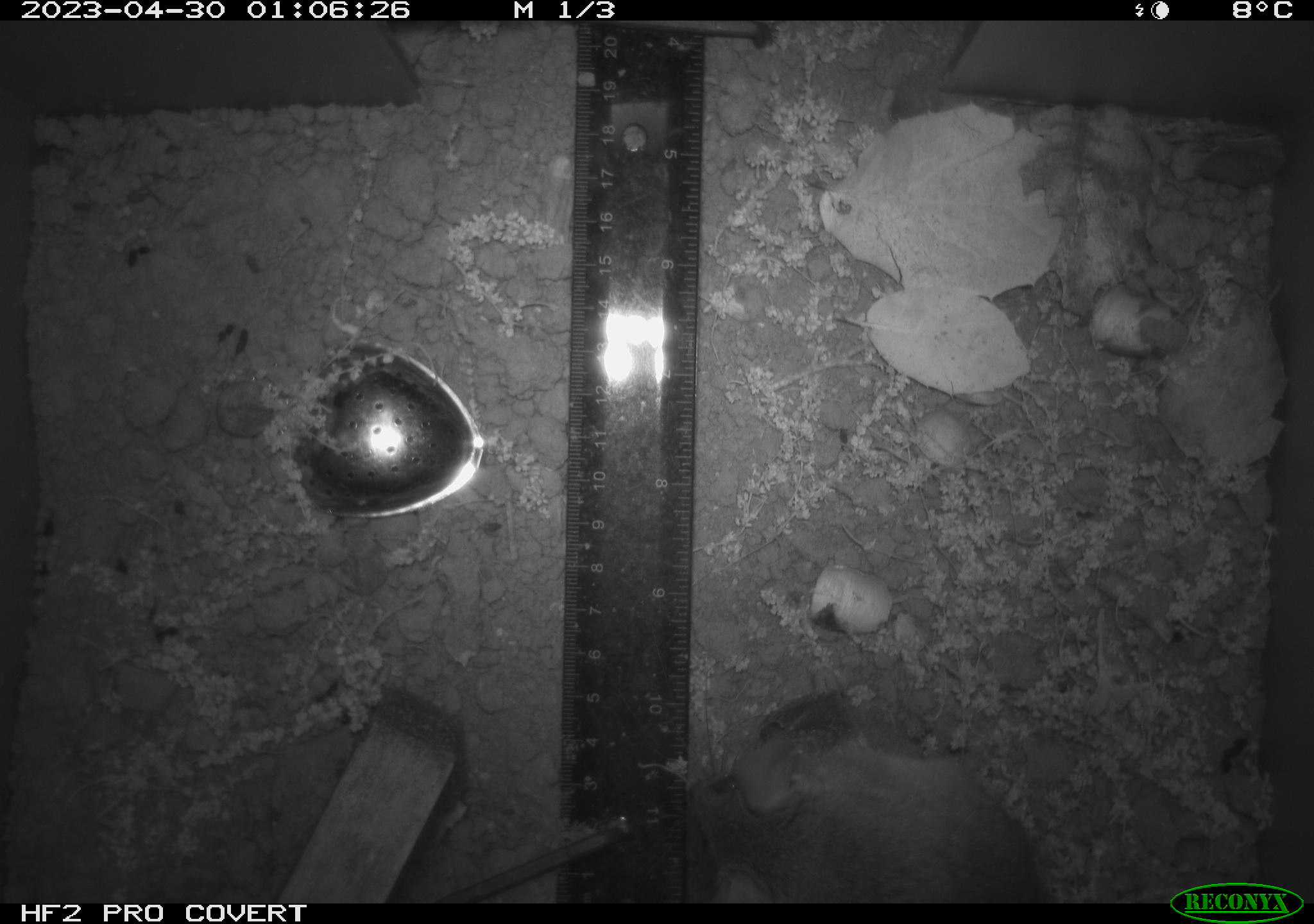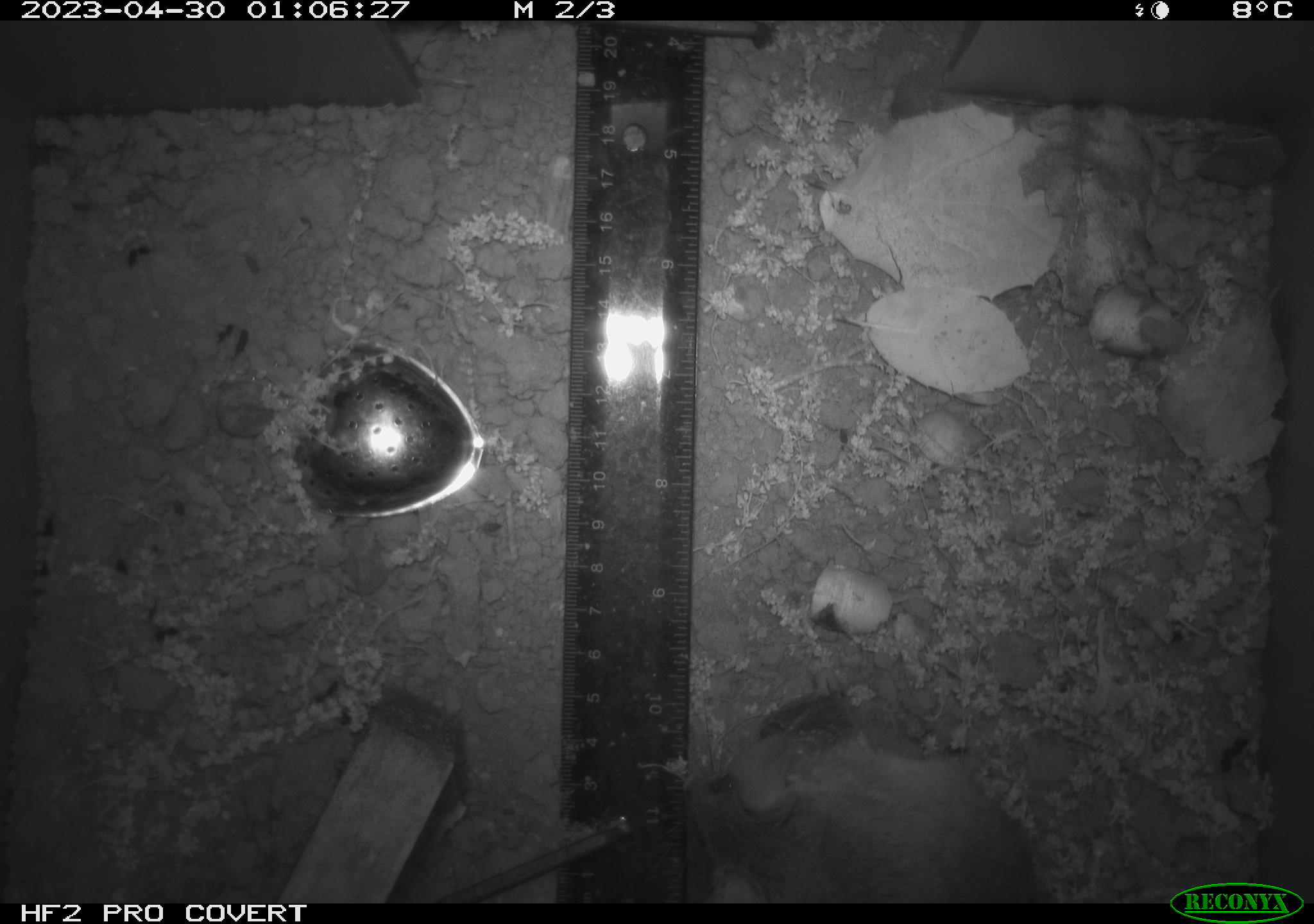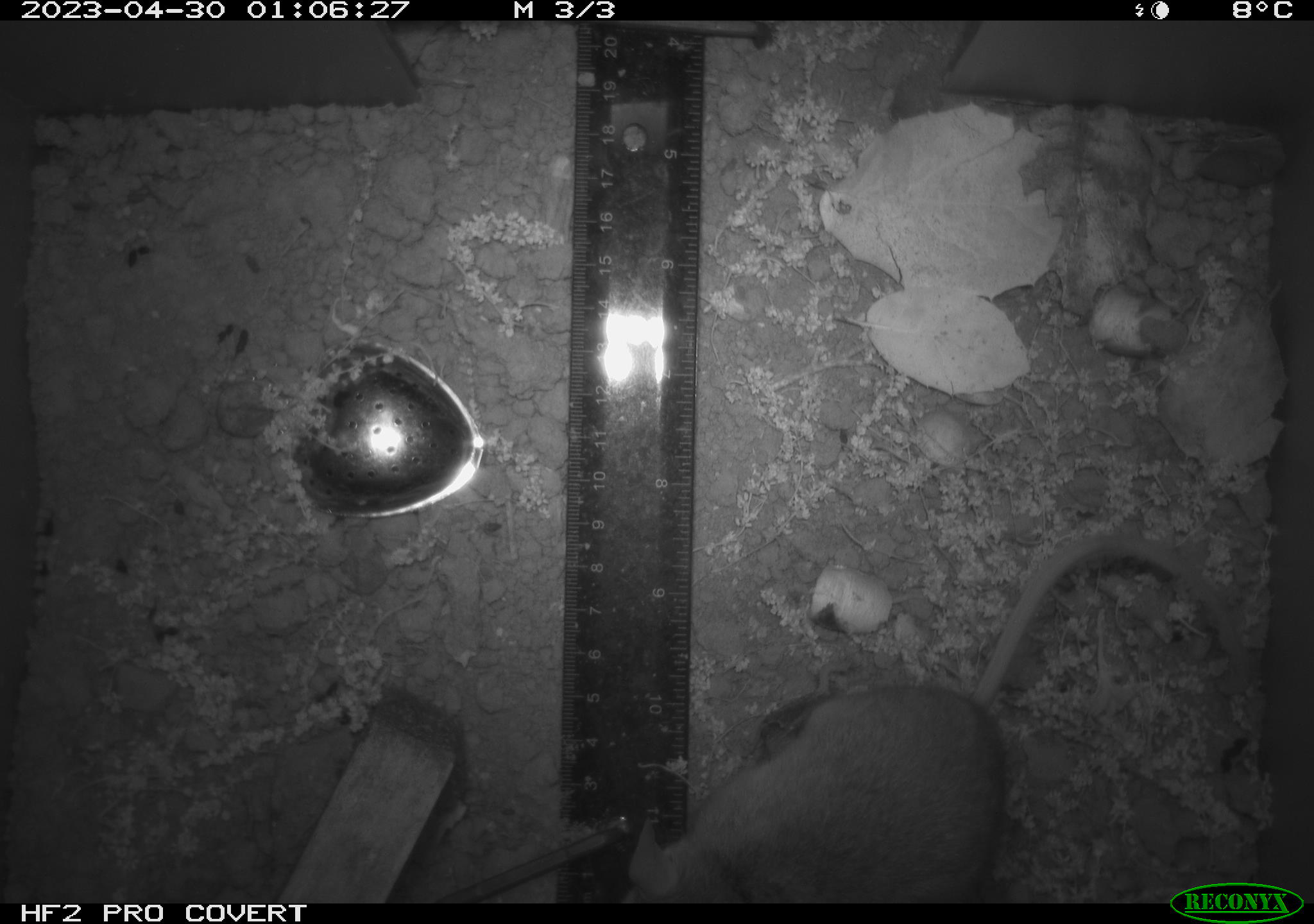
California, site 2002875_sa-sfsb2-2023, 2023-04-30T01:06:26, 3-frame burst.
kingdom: Animalia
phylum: Chordata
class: Mammalia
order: Rodentia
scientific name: Rodentia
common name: mouse species